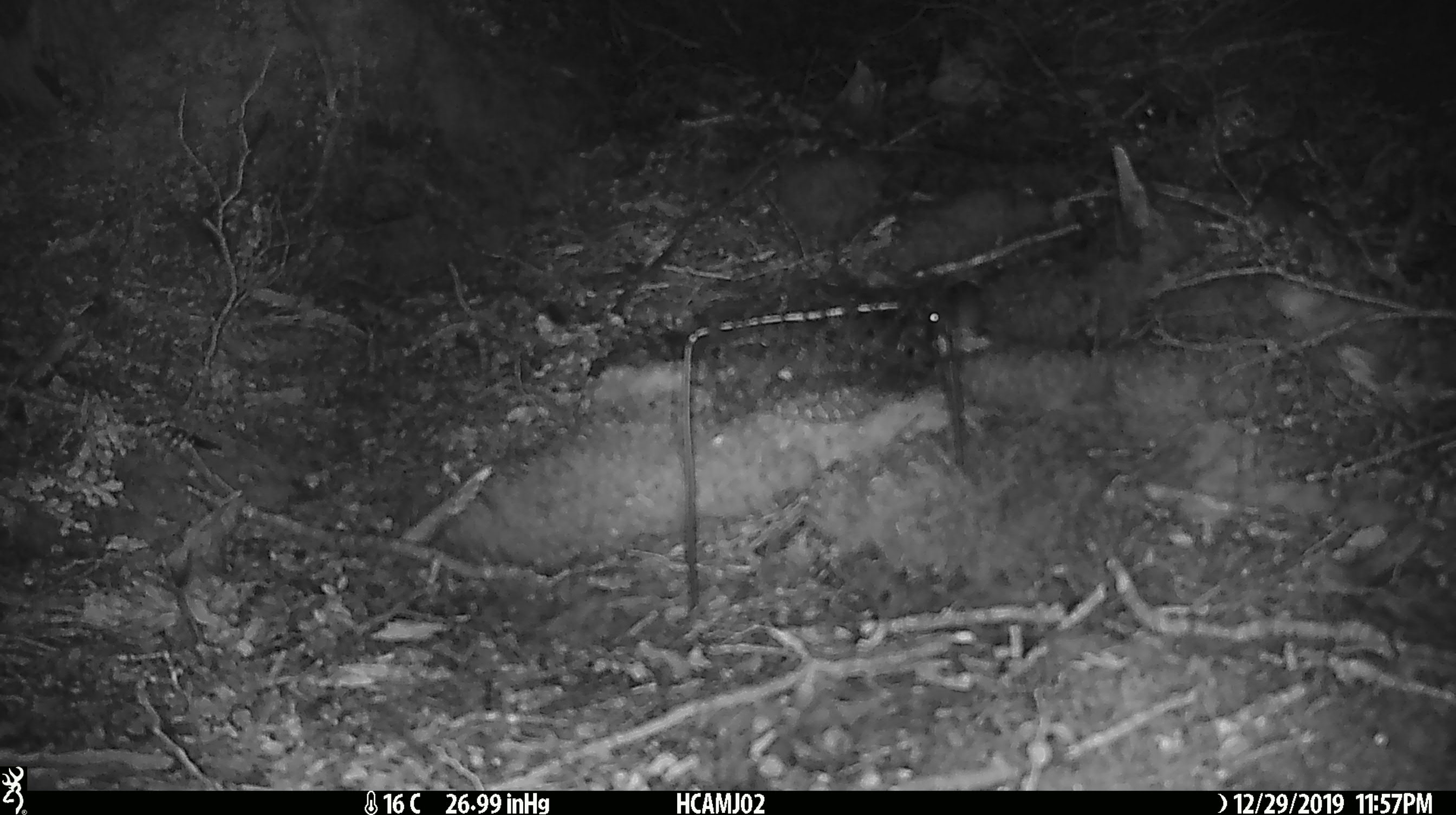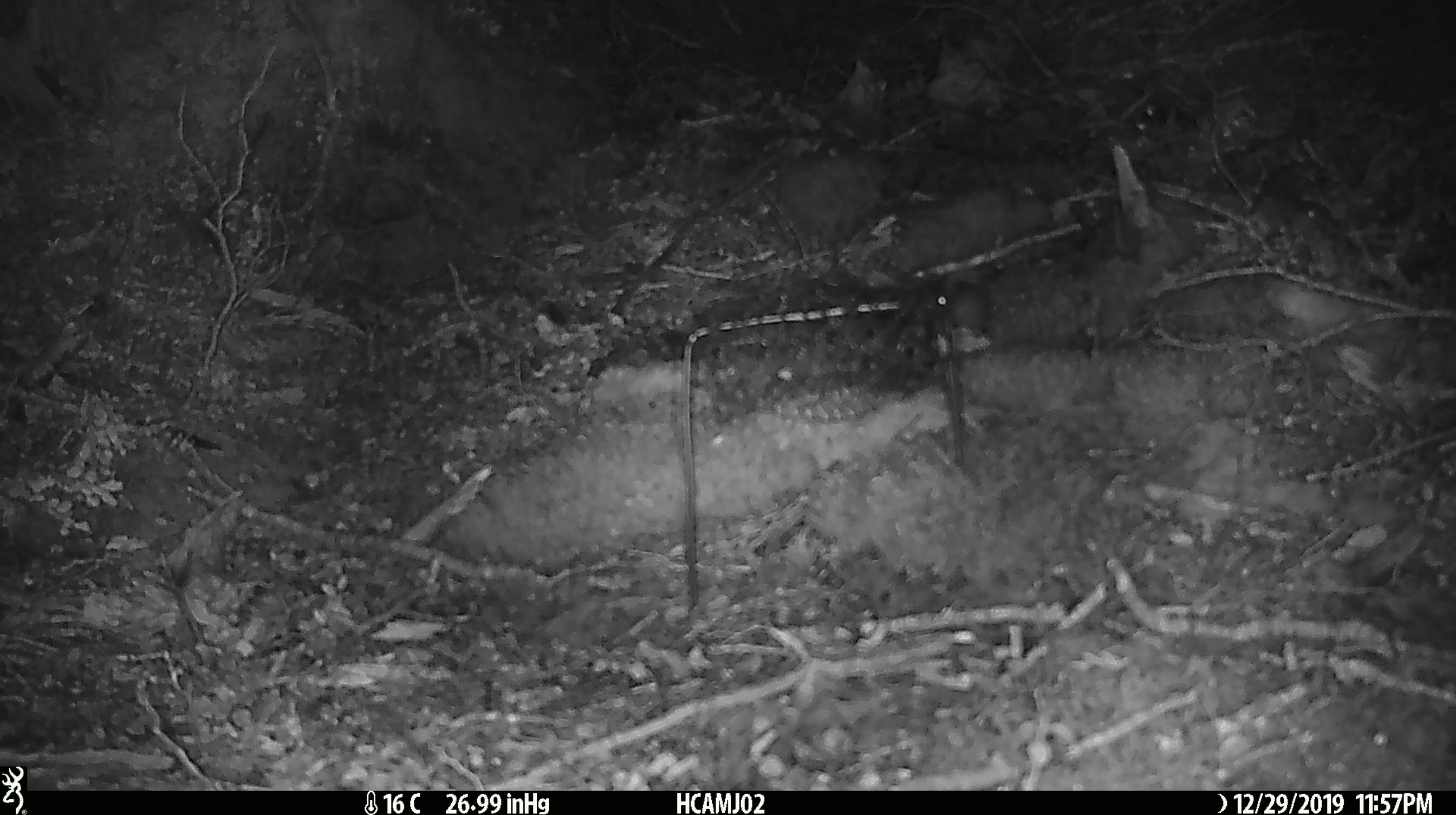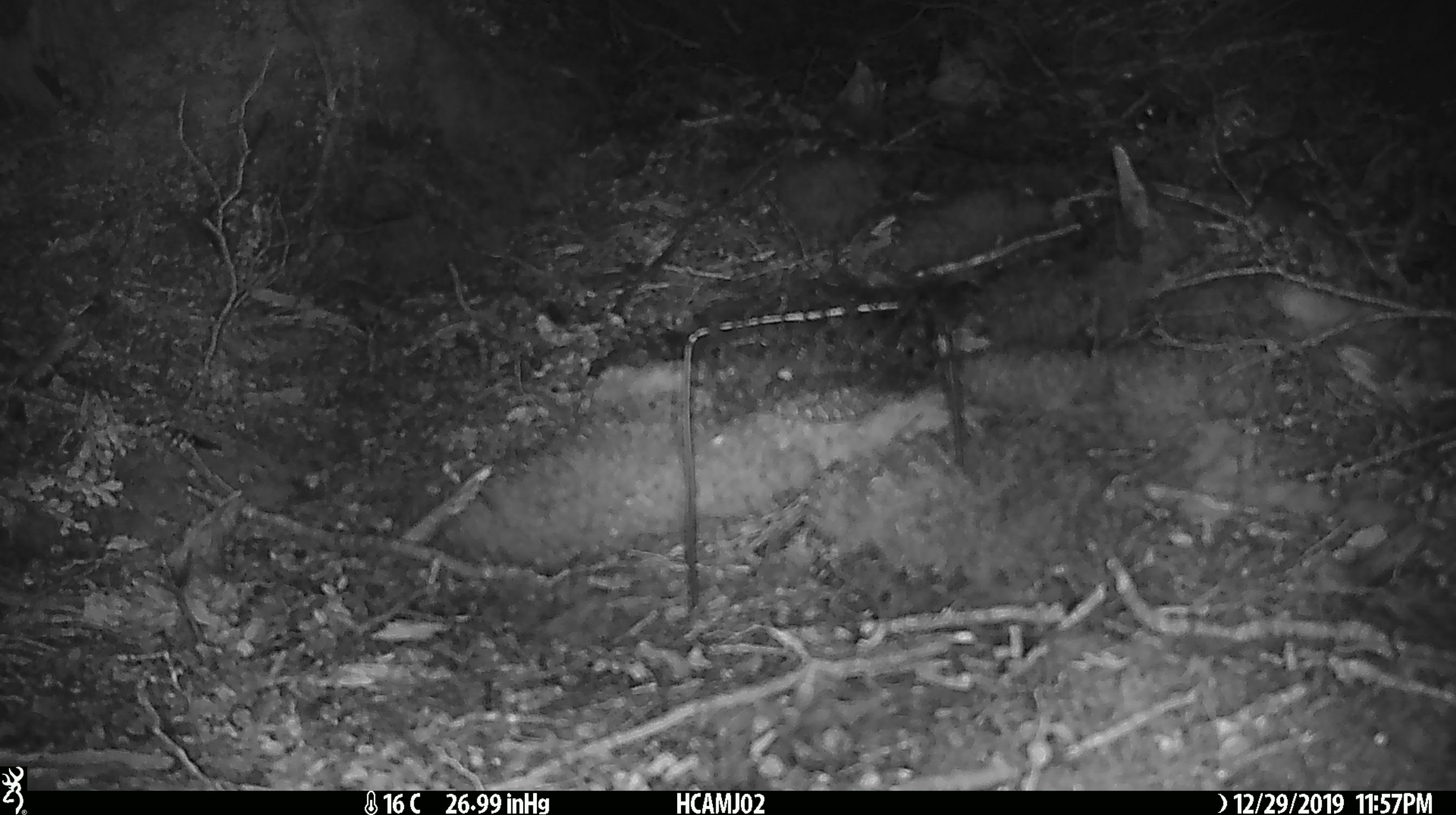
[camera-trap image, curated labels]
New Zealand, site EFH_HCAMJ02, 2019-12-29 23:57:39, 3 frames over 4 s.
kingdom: Animalia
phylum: Chordata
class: Mammalia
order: Rodentia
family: Muridae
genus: Mus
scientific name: Mus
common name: mouse